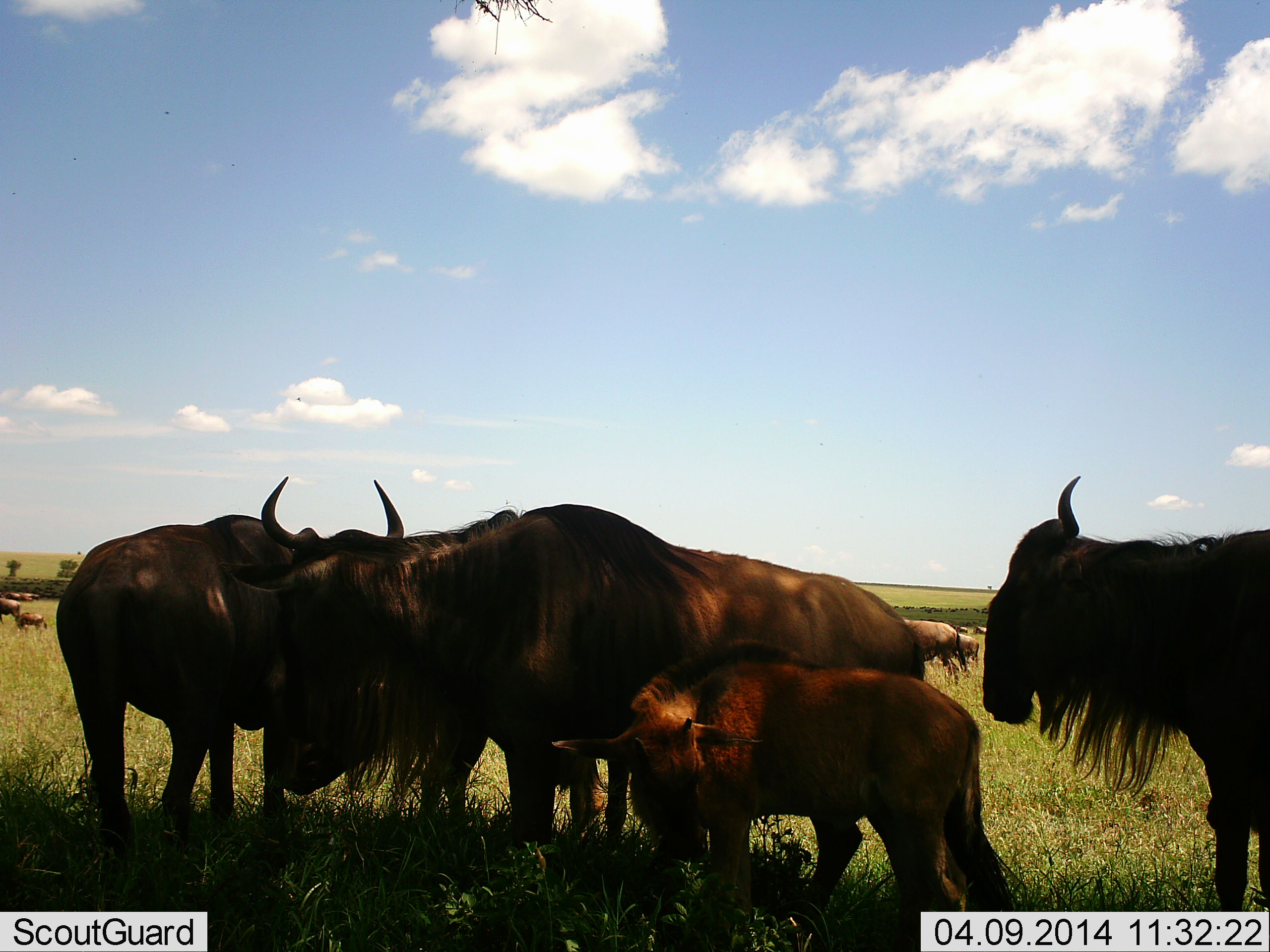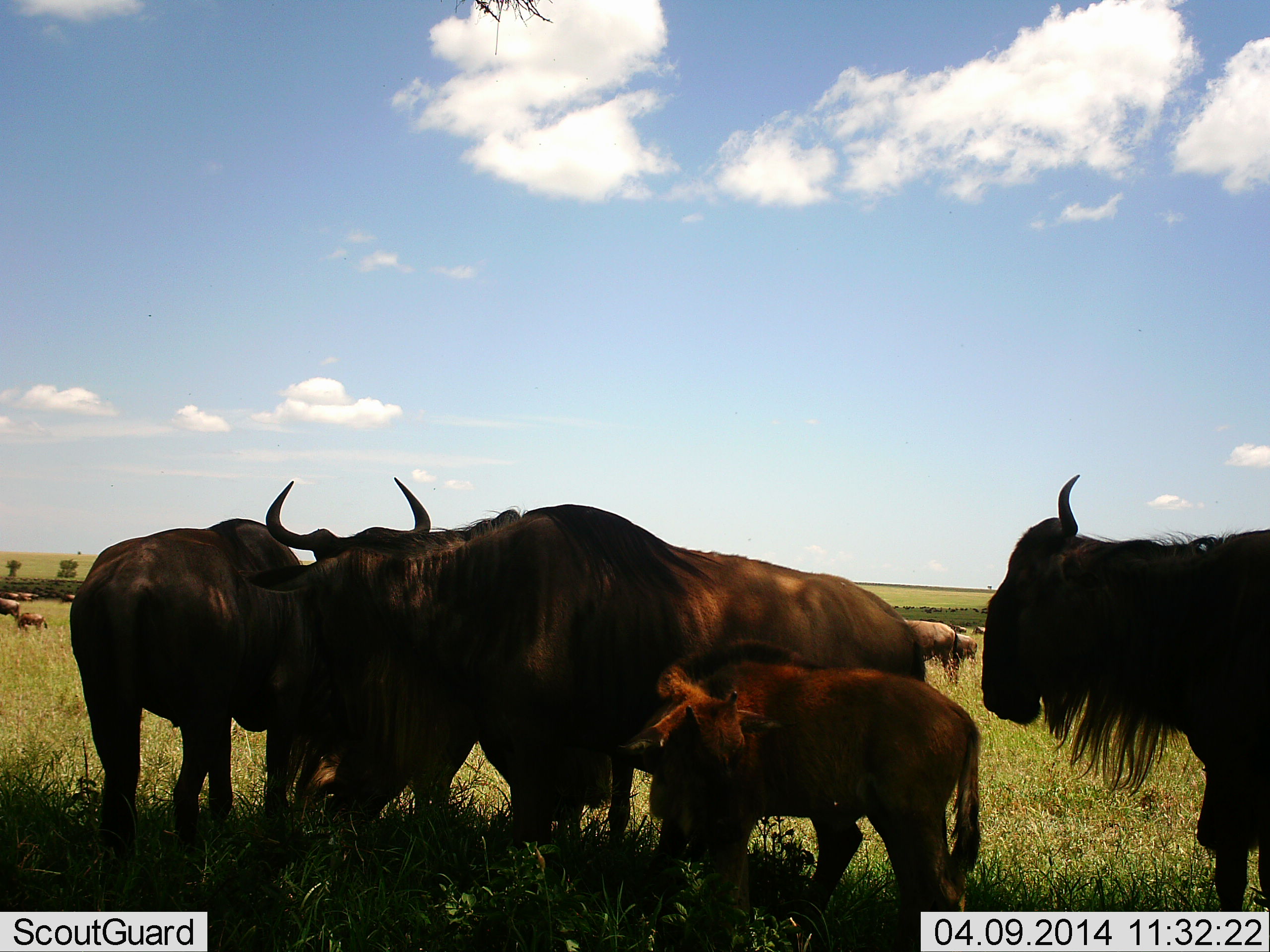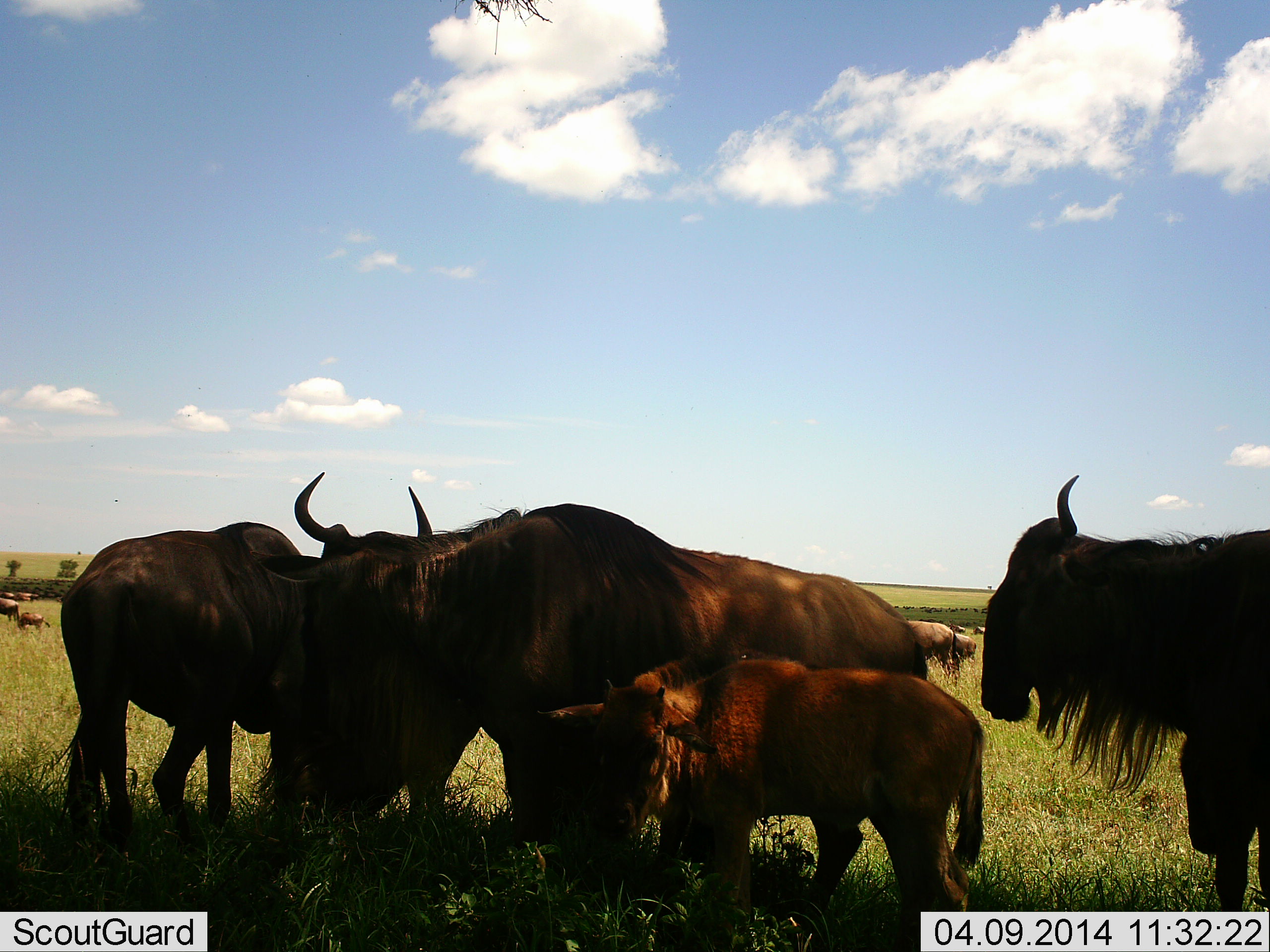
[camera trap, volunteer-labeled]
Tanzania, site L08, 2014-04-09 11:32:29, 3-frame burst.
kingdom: Animalia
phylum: Chordata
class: Mammalia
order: Artiodactyla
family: Bovidae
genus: Connochaetes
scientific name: Connochaetes taurinus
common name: blue wildebeest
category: wildebeest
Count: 11-50.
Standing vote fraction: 80%.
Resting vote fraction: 10%.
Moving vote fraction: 20%.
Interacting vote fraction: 20%.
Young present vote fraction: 90%.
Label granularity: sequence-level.